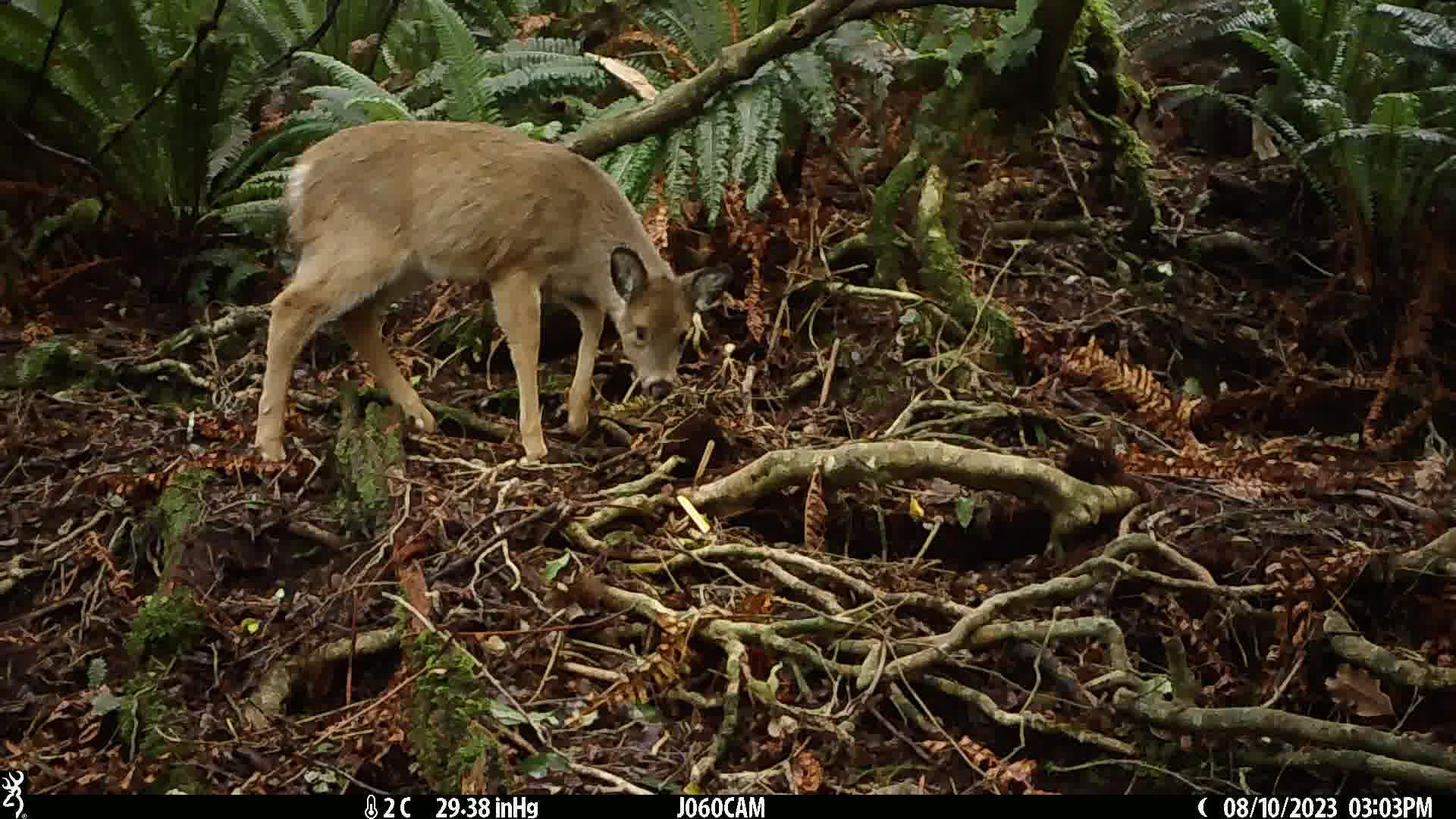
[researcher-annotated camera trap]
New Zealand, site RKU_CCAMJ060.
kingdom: Animalia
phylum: Chordata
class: Mammalia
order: Artiodactyla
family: Cervidae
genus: Odocoileus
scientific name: Odocoileus virginianus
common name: white-tailed deer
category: white tailed deer